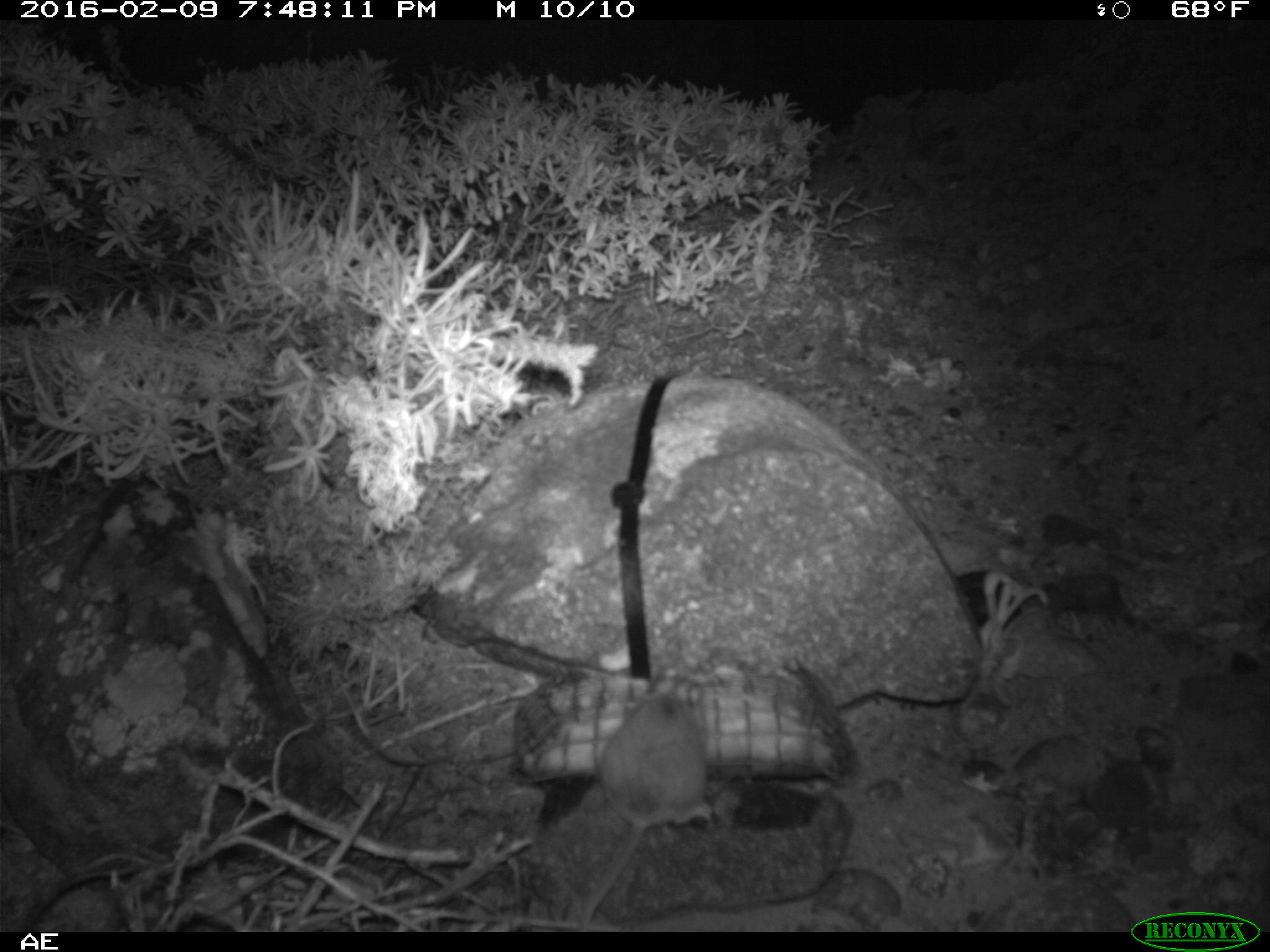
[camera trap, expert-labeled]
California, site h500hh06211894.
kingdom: Animalia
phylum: Chordata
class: Mammalia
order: Rodentia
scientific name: Rodentia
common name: rodent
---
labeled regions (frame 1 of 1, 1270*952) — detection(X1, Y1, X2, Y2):
rodent: detection(572, 665, 716, 930)